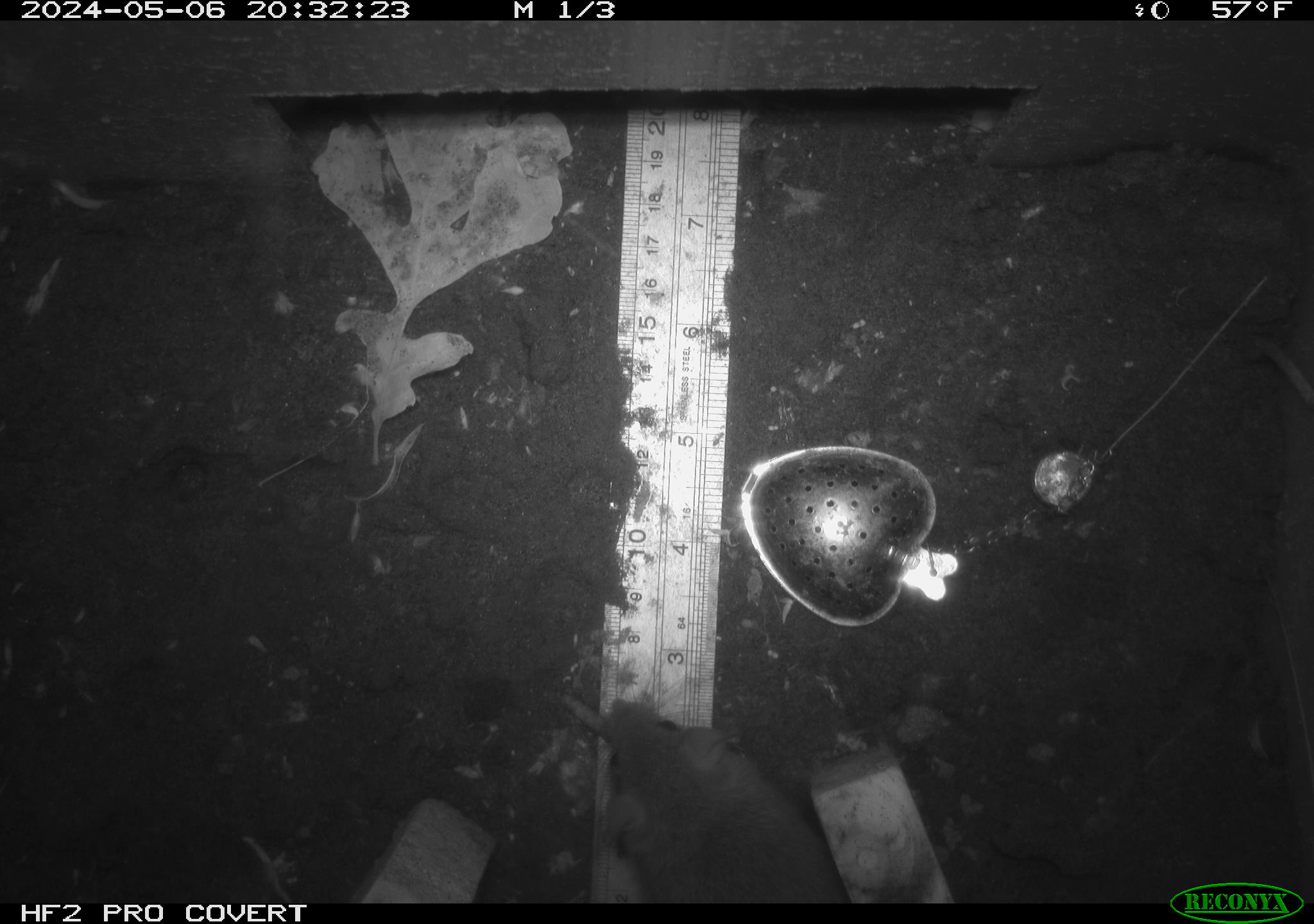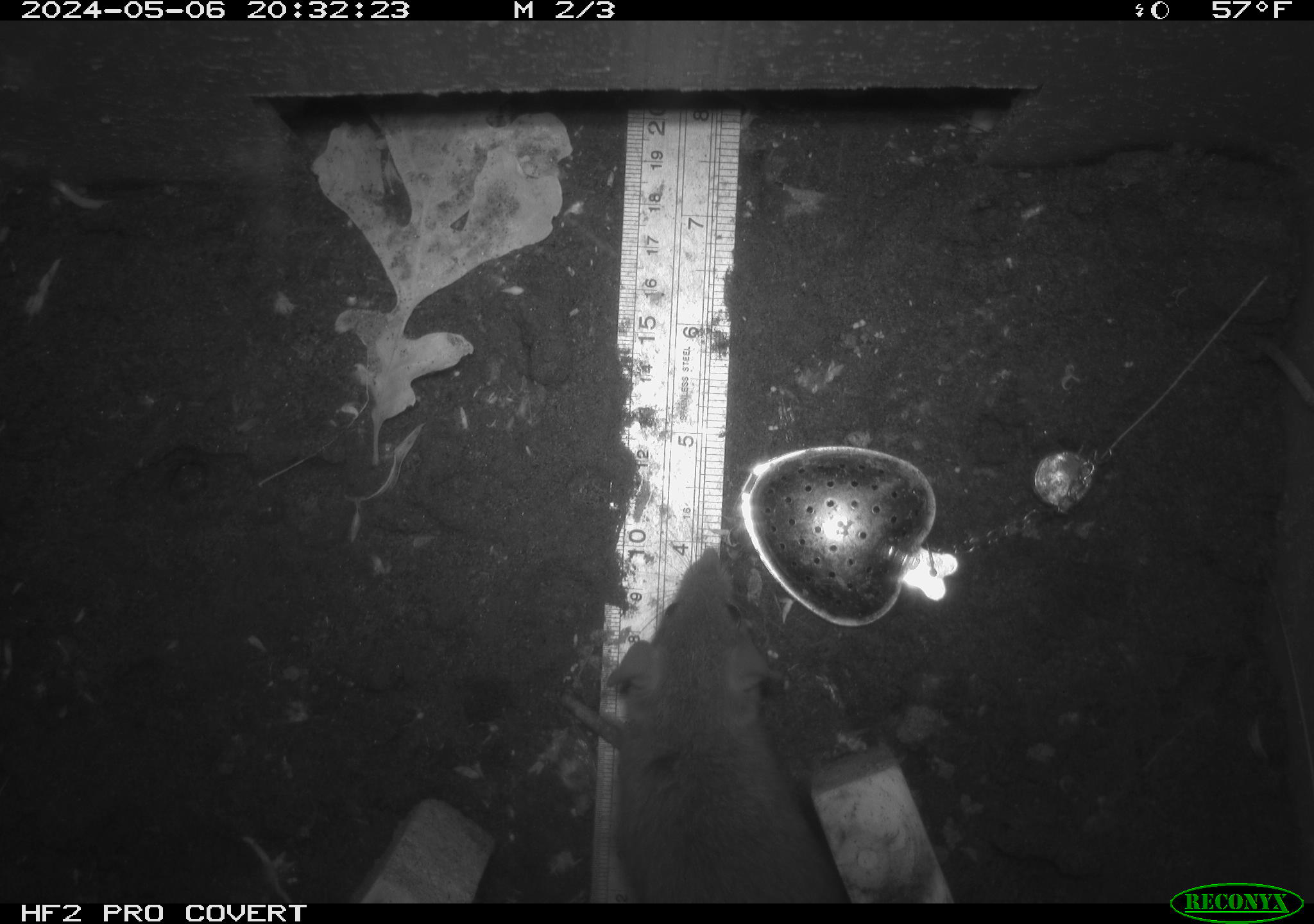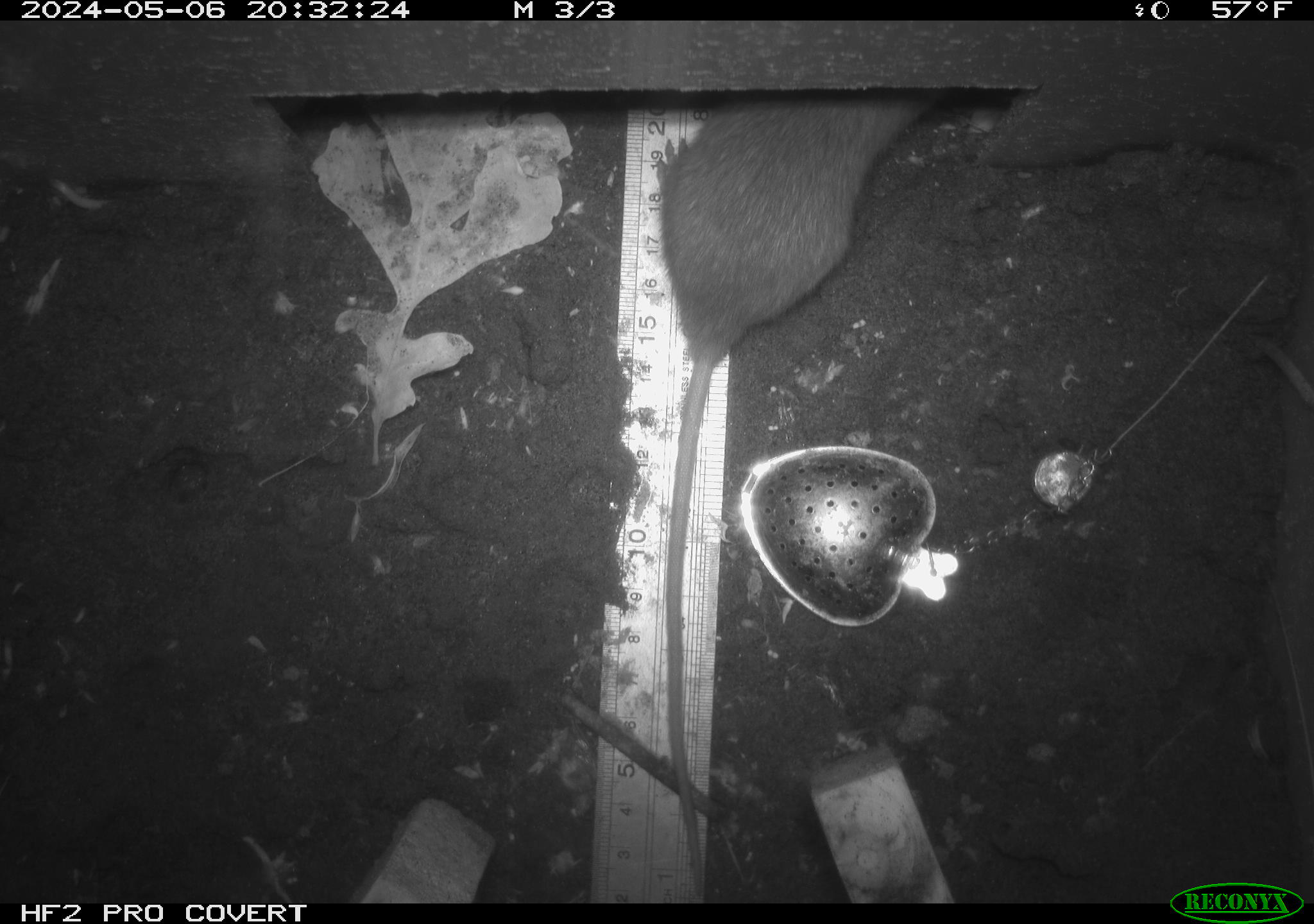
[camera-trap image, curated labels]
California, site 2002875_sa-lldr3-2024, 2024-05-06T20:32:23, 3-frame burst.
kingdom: Animalia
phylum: Chordata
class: Mammalia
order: Rodentia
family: Muridae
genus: Rattus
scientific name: Rattus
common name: rat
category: rattus species